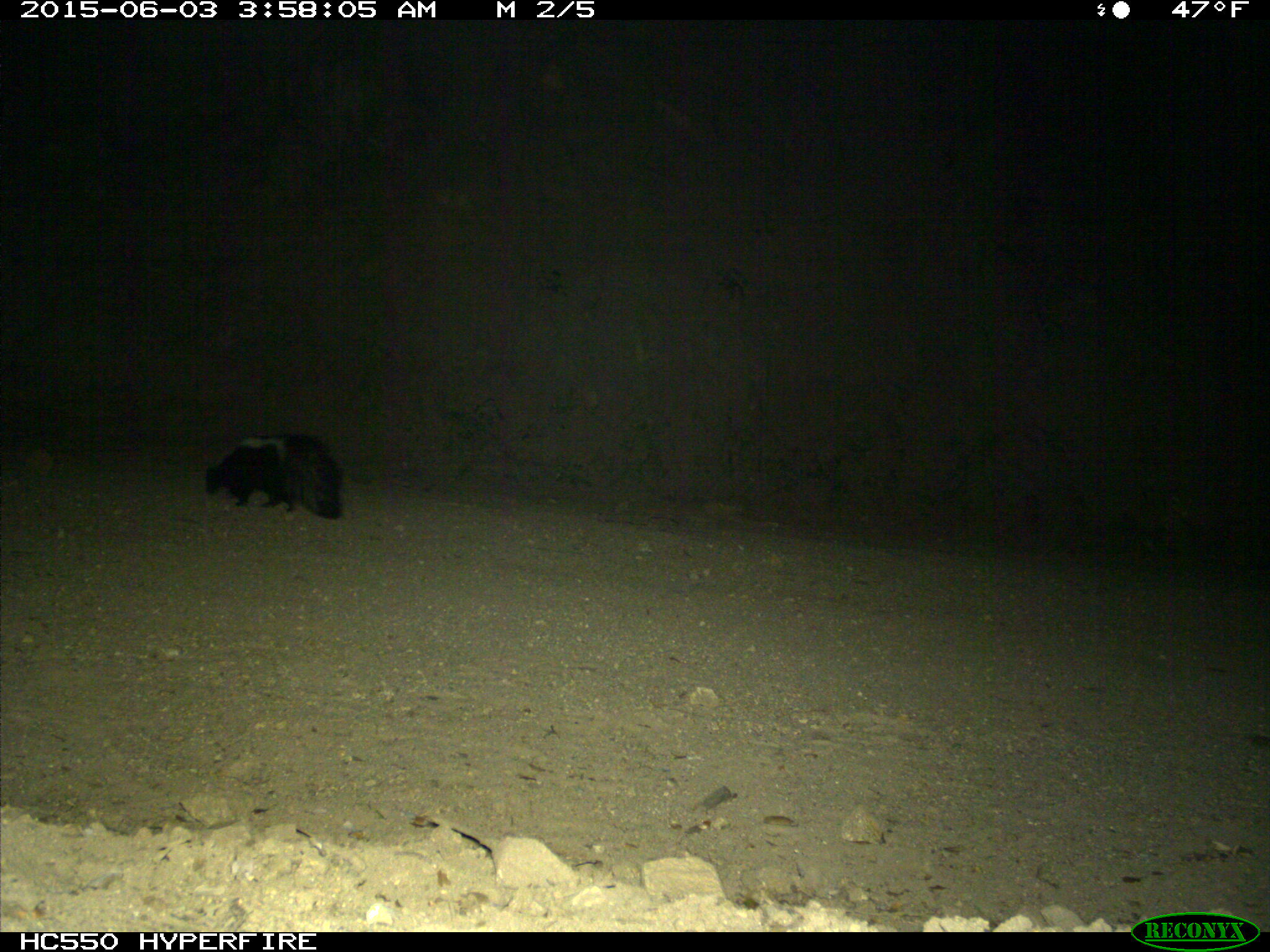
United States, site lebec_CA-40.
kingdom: Animalia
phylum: Chordata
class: Mammalia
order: Carnivora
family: Mephitidae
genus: Mephitis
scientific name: Mephitis mephitis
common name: striped skunk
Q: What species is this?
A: Mephitis mephitis (striped skunk).